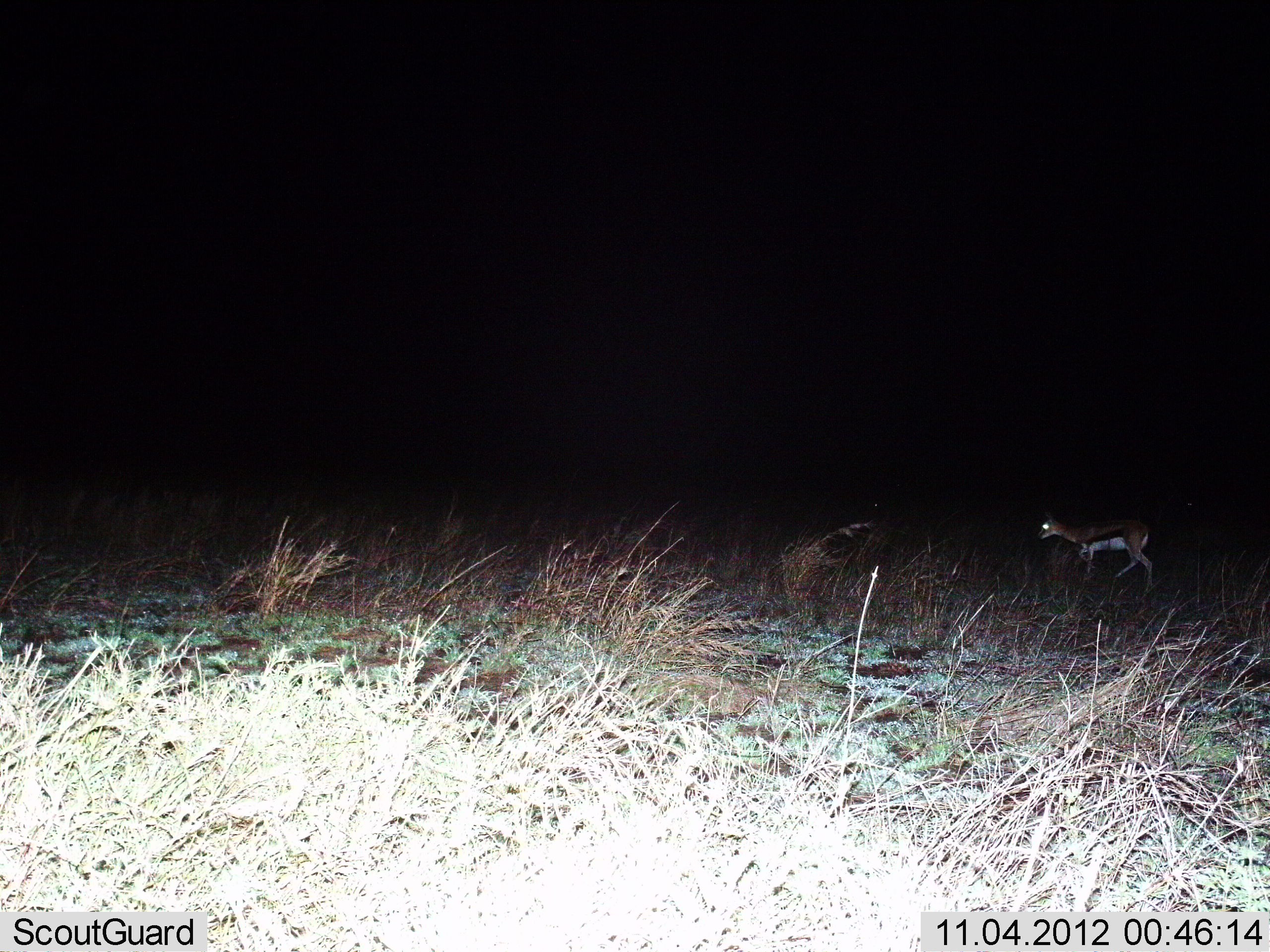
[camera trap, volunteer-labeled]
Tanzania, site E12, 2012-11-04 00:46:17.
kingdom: Animalia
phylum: Chordata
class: Mammalia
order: Artiodactyla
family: Bovidae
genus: Eudorcas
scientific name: Eudorcas thomsonii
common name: thomson's gazelle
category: gazellethomsons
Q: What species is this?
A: Gazellethomsons (thomson's gazelle) (Eudorcas thomsonii).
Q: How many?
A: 1.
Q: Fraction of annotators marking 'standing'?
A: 40%.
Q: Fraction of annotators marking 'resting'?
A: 0%.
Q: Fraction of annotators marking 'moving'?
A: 60%.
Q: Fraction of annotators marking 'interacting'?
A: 0%.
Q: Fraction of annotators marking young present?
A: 0%.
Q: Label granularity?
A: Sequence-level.